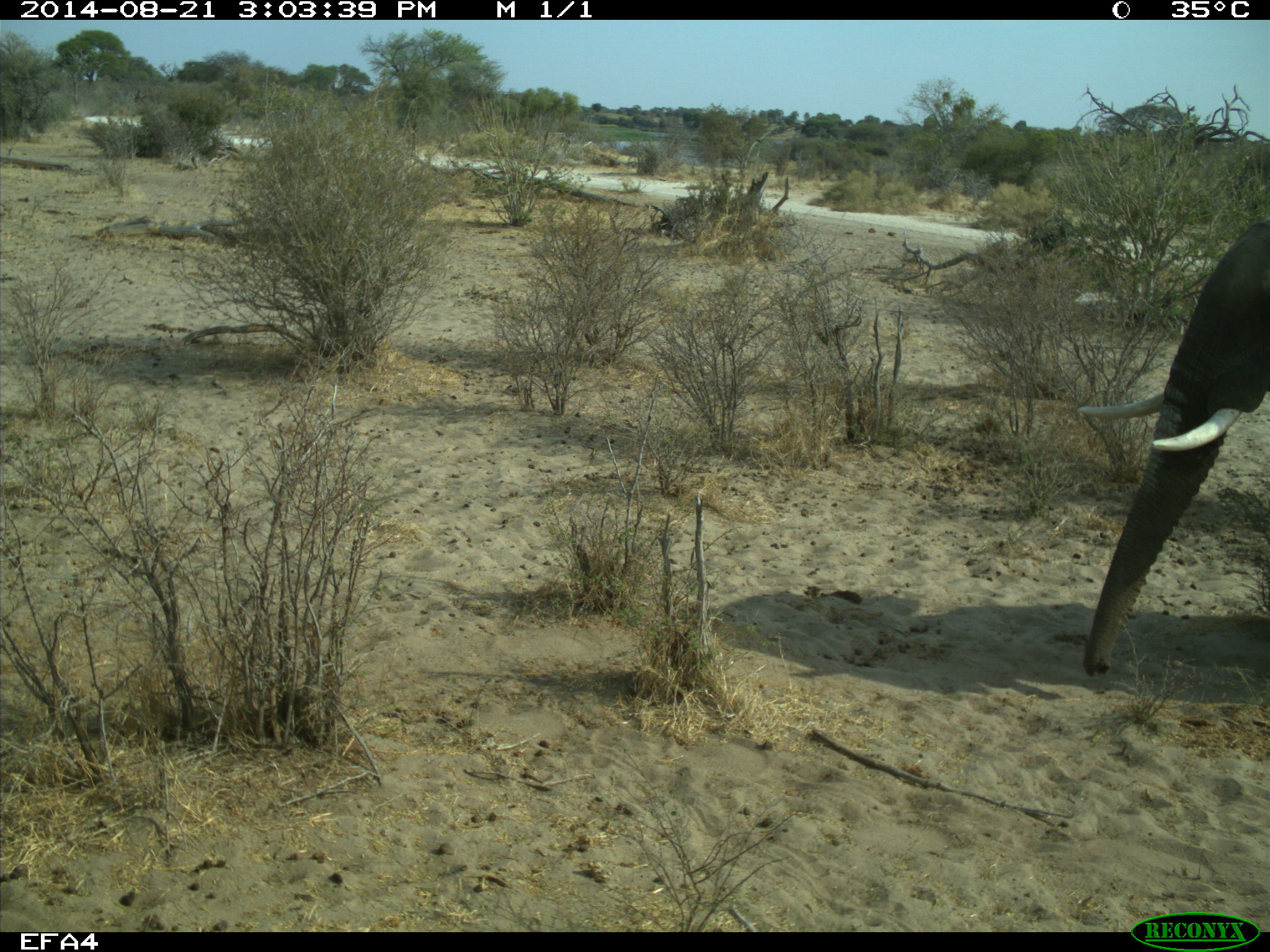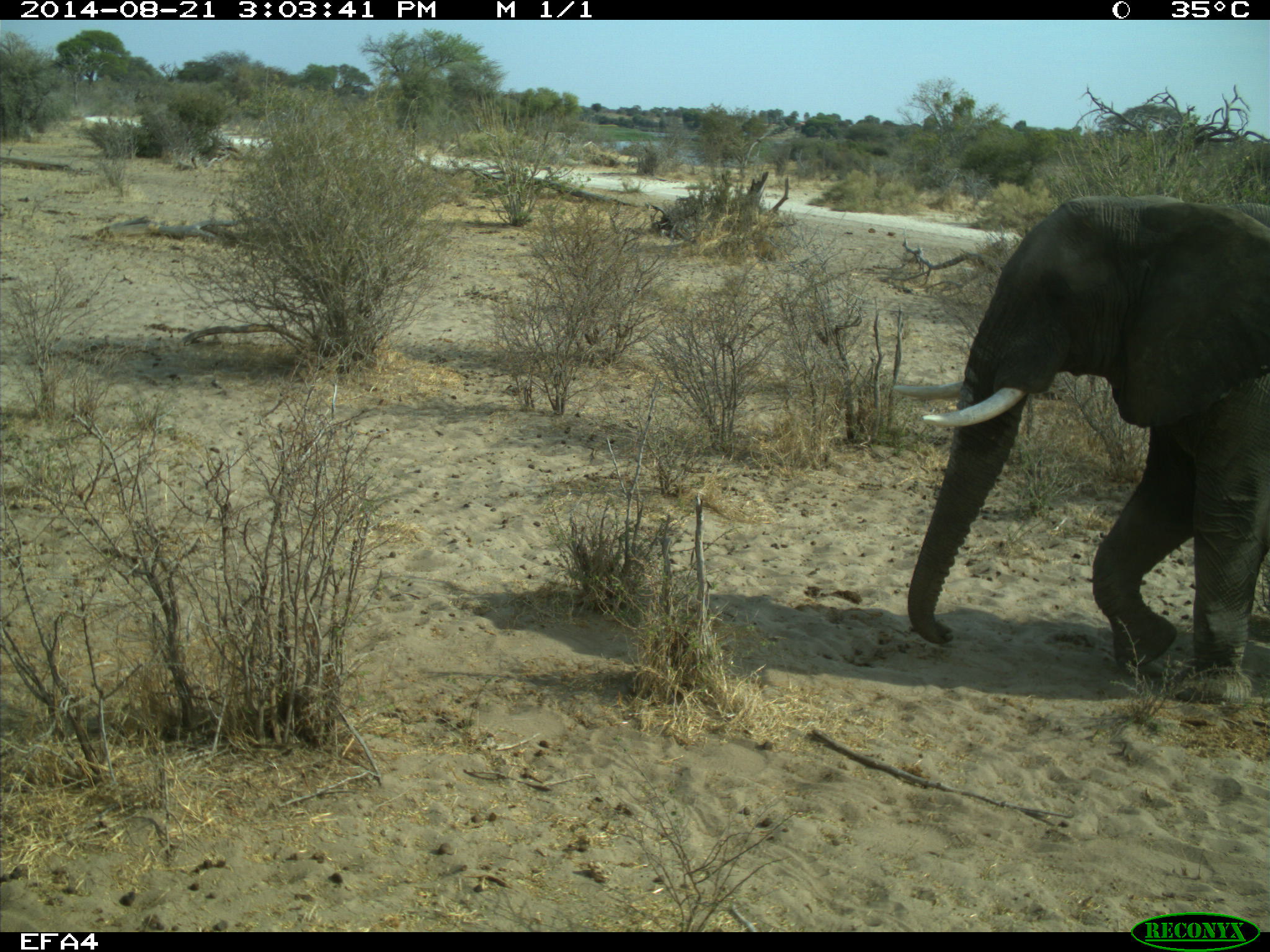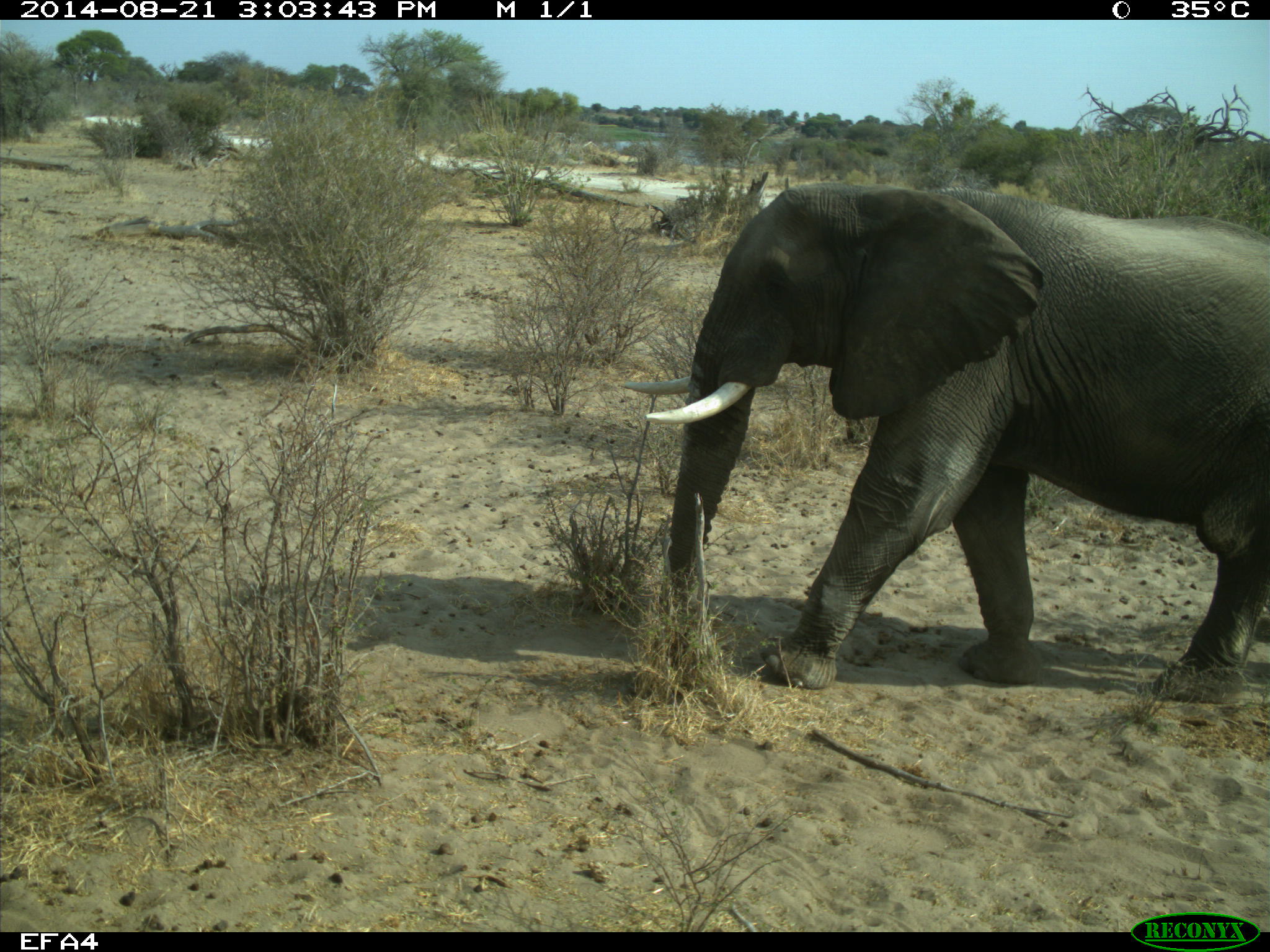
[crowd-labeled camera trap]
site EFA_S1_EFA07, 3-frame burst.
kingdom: Animalia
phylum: Chordata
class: Mammalia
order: Proboscidea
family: Elephantidae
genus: Loxodonta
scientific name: Loxodonta africana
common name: african bush elephant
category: elephant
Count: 1.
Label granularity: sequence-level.